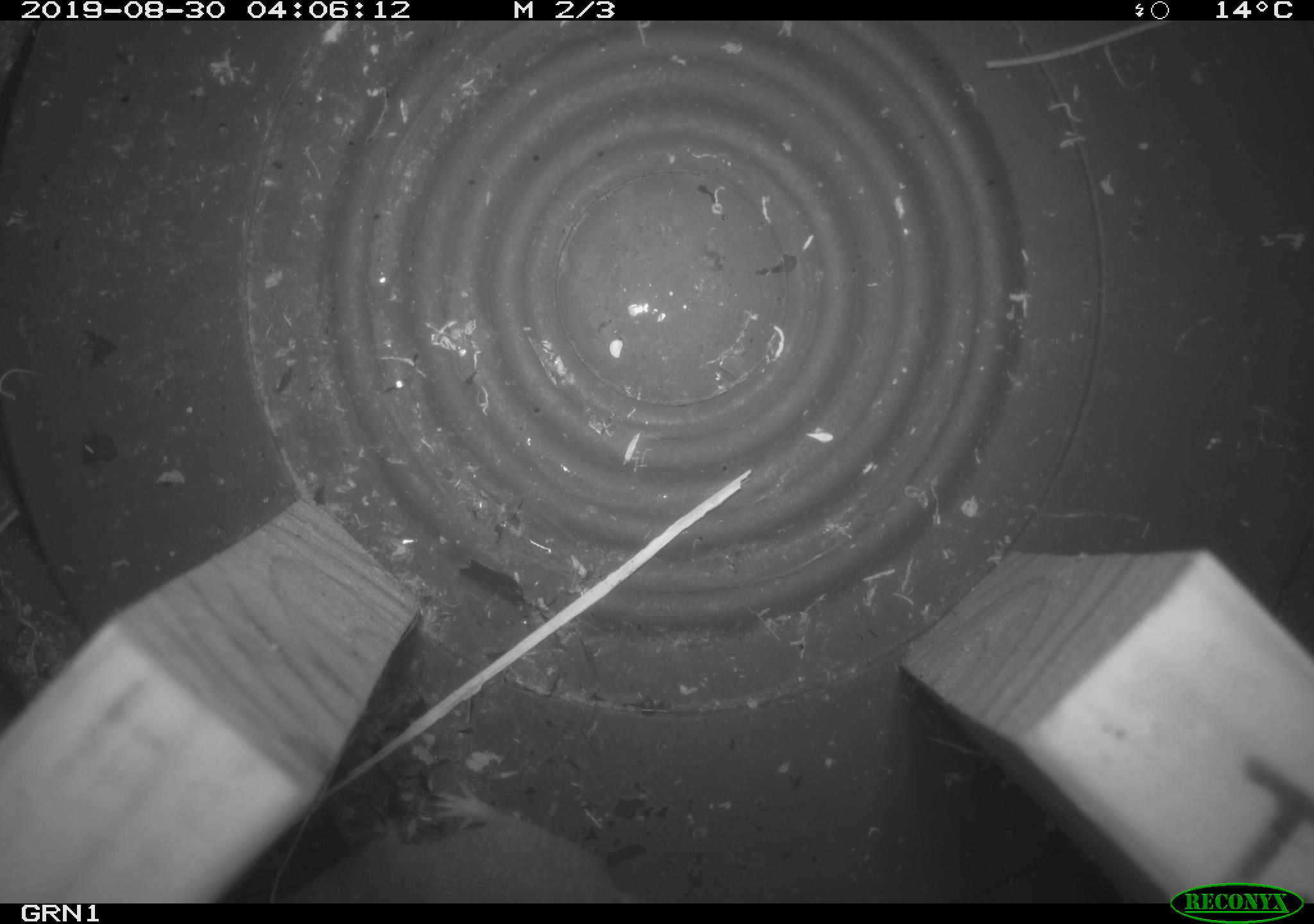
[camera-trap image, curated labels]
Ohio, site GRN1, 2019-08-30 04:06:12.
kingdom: Animalia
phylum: Chordata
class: Mammalia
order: Rodentia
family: Cricetidae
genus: Microtus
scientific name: Microtus pennsylvanicus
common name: meadow vole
Meadow vole (Microtus pennsylvanicus).